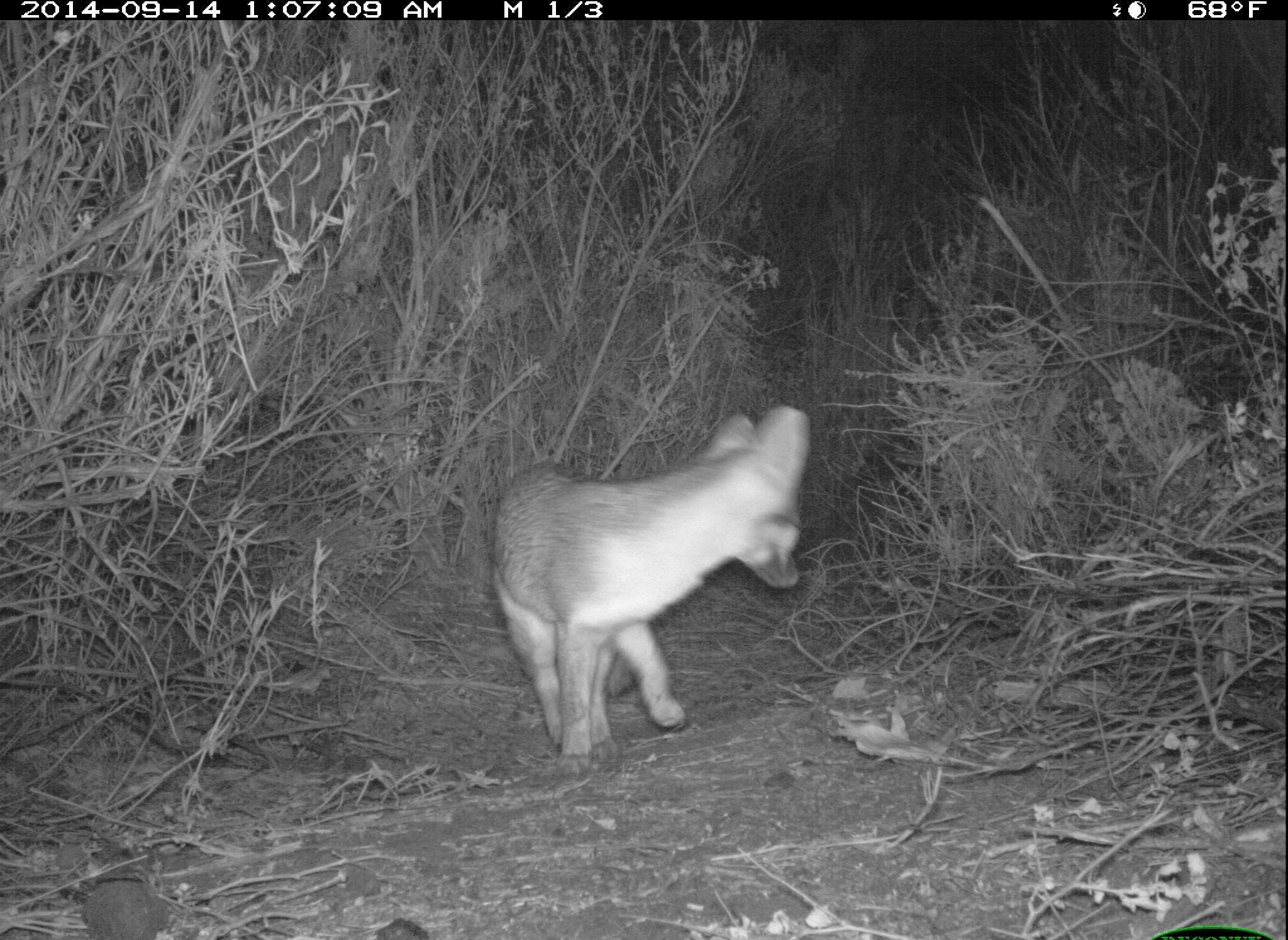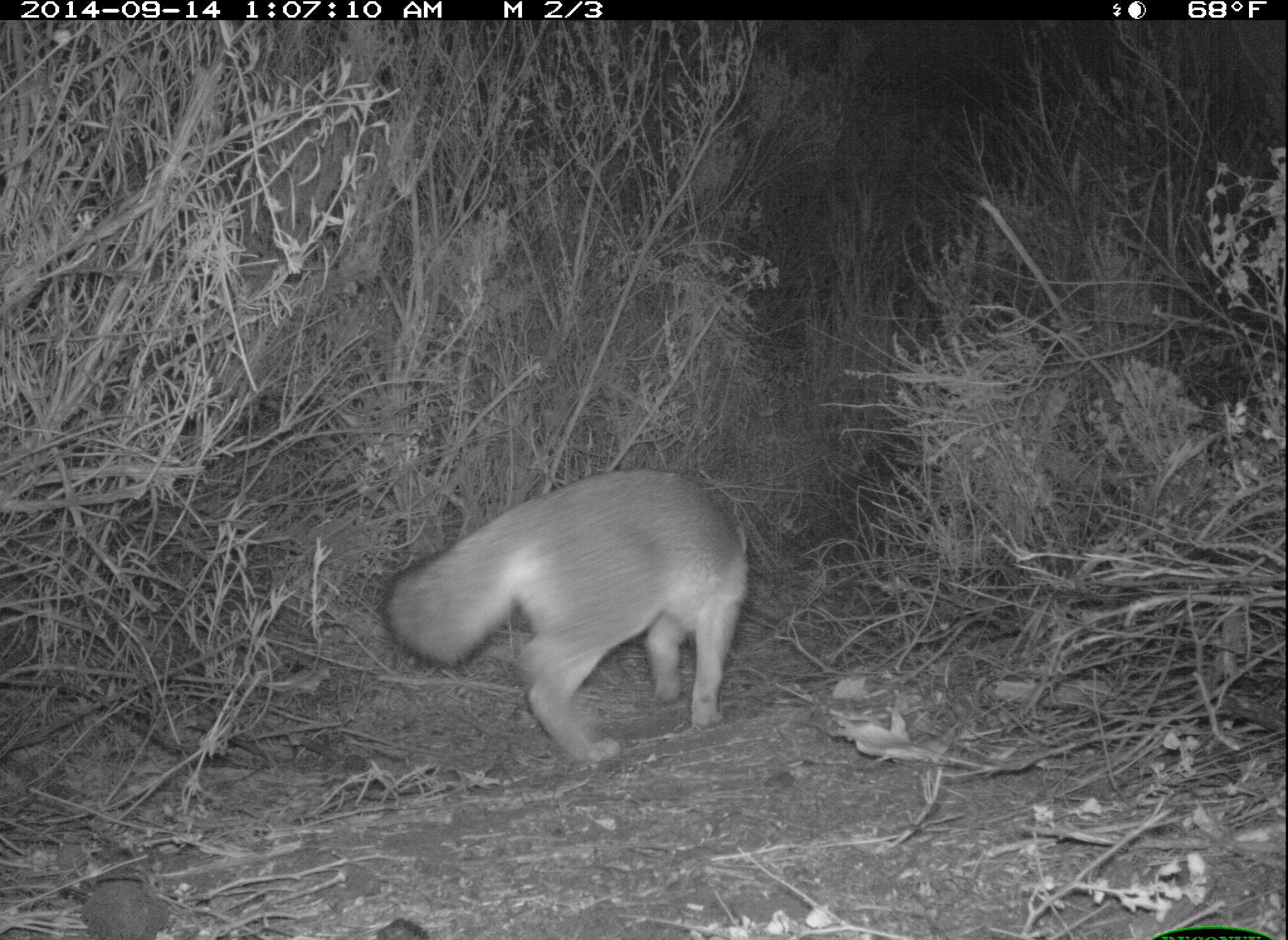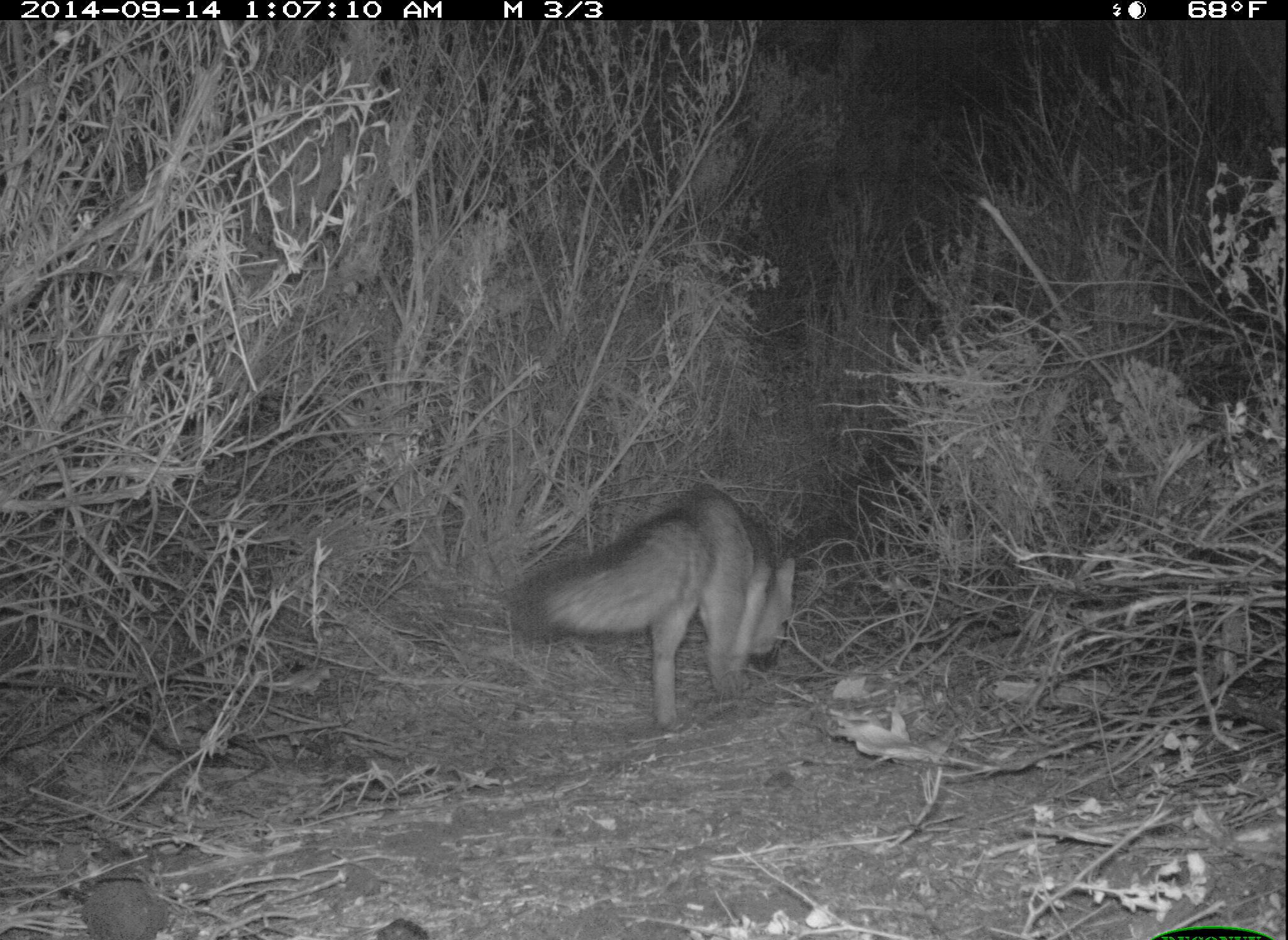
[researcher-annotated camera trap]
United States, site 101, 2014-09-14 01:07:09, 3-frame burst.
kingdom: Animalia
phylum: Chordata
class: Mammalia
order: Carnivora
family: Canidae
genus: Urocyon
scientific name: Urocyon cinereoargenteus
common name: gray fox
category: fox